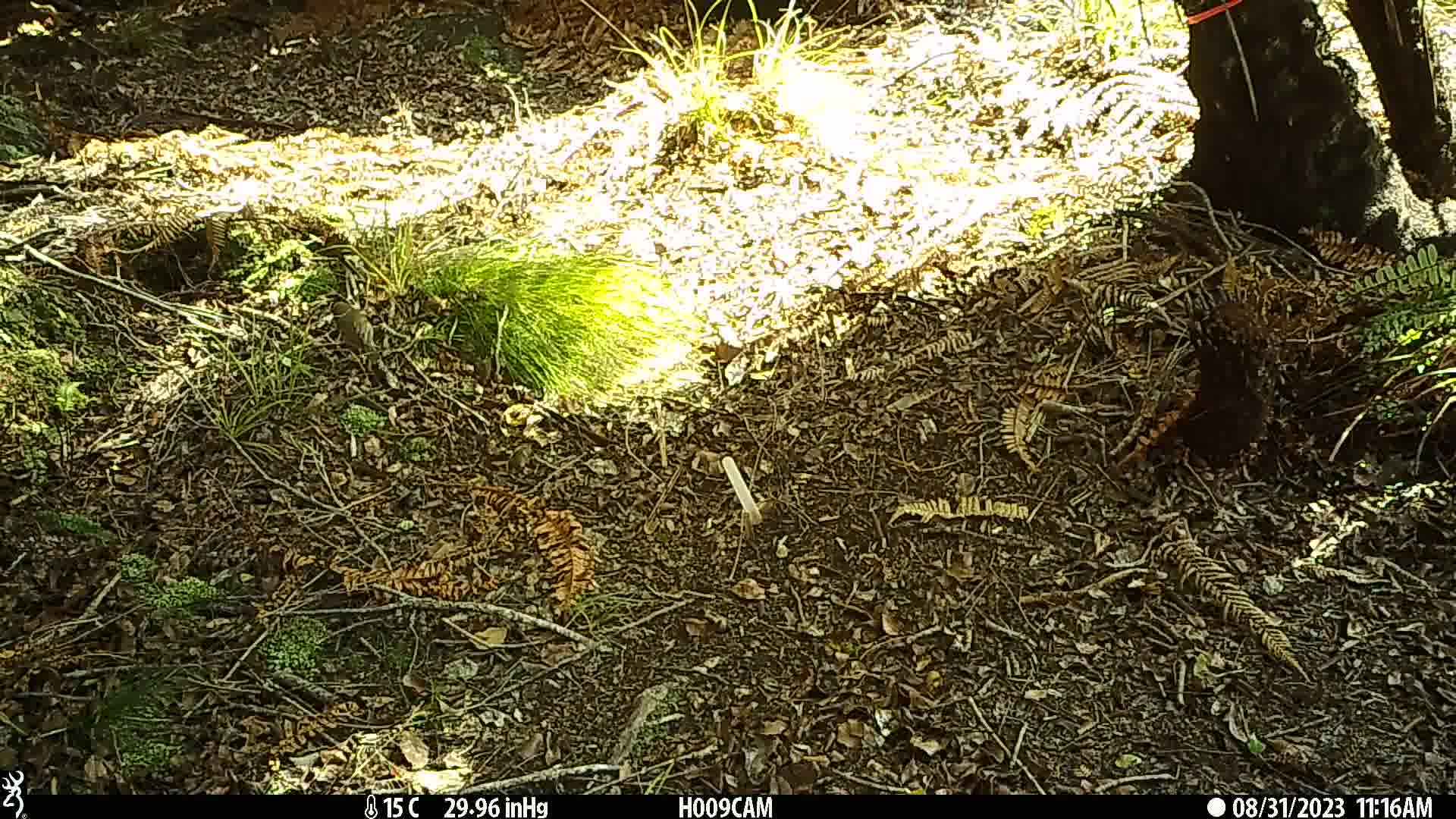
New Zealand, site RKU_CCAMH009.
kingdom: Animalia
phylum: Chordata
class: Aves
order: Passeriformes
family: Turdidae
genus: Turdus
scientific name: Turdus philomelos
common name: song thrush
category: thrush